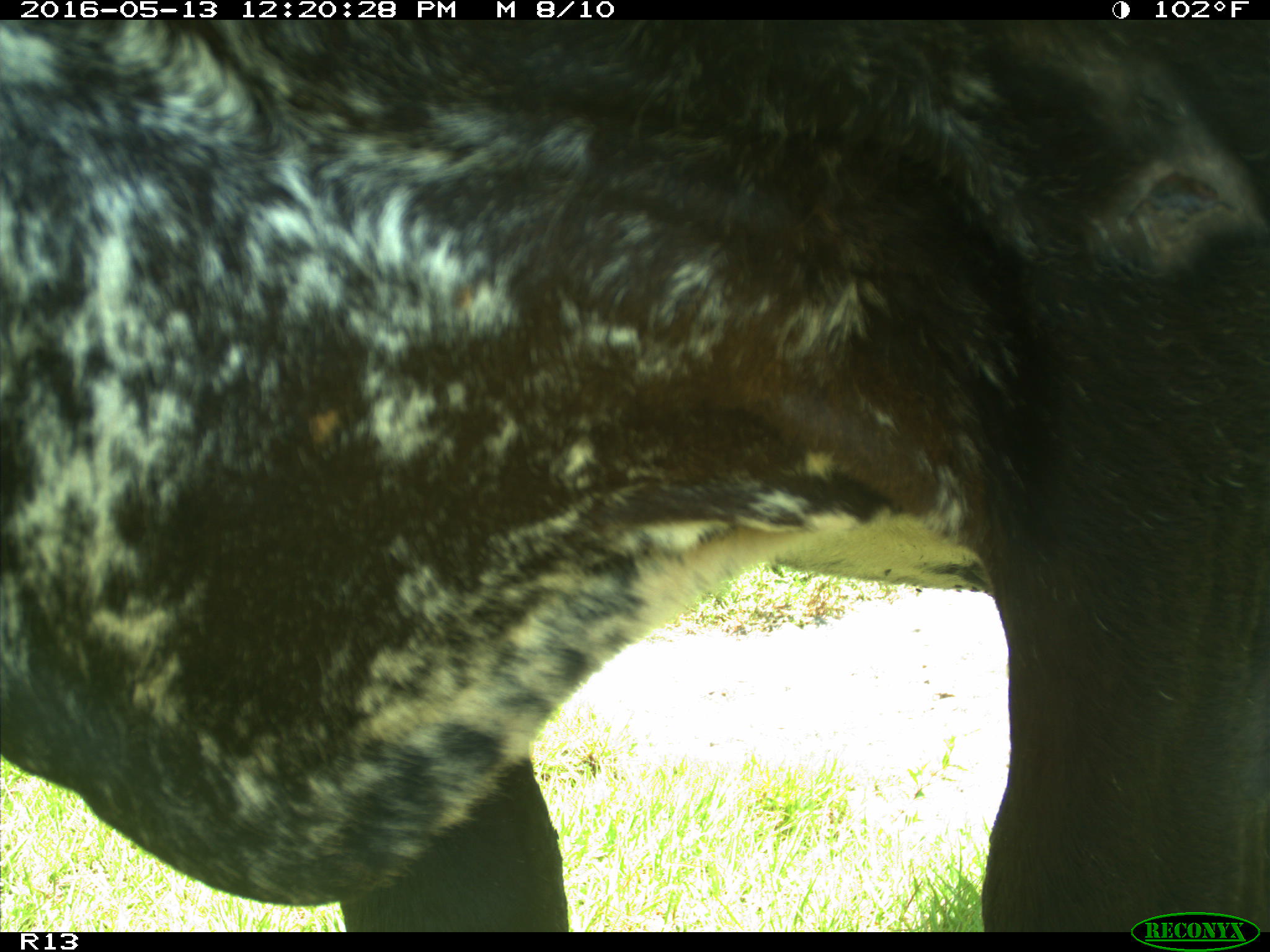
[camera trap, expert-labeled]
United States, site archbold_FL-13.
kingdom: Animalia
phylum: Chordata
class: Mammalia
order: Artiodactyla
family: Bovidae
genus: Bos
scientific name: Bos taurus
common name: domestic cow